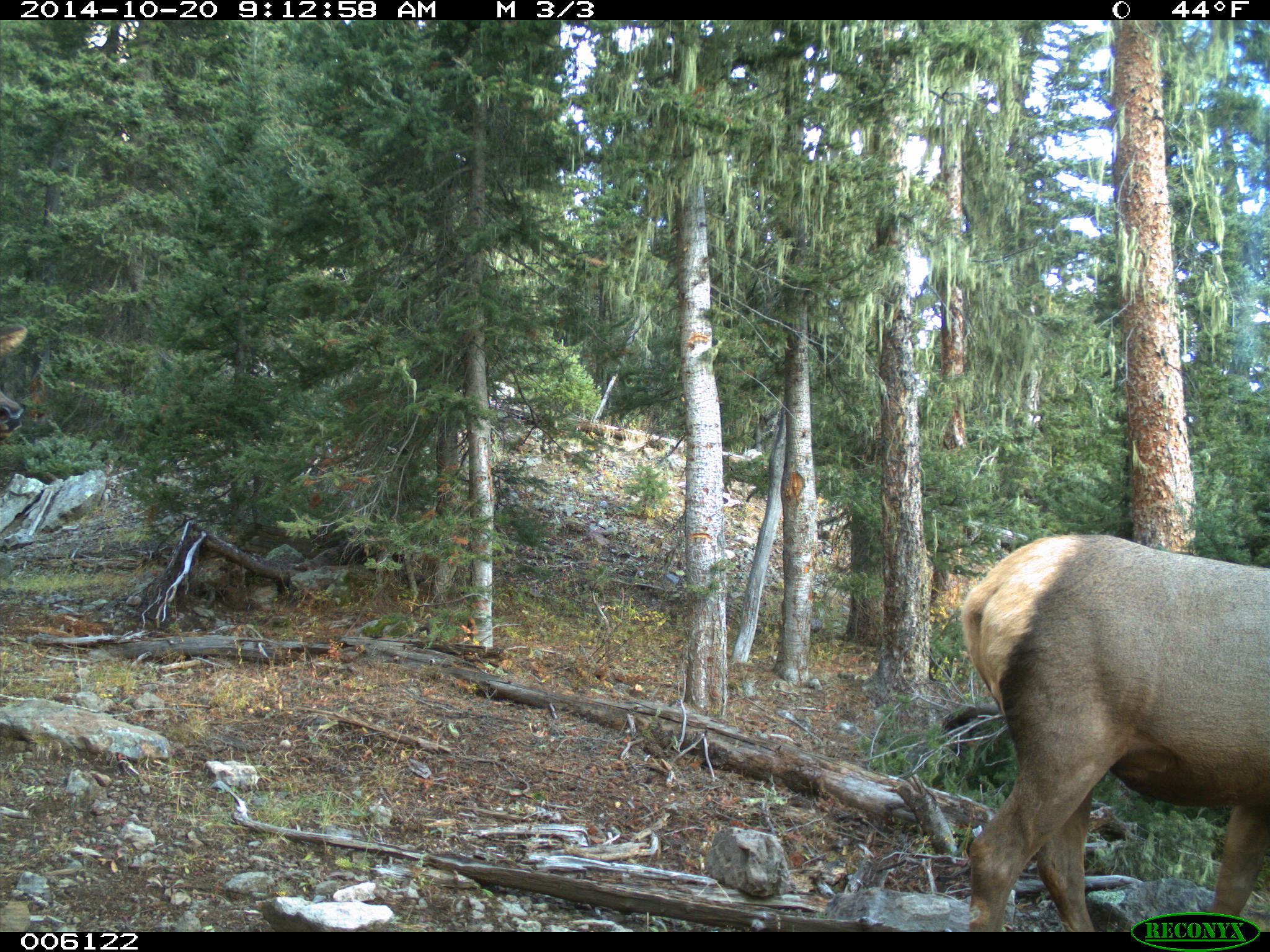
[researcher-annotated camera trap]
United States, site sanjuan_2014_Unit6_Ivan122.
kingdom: Animalia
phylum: Chordata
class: Mammalia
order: Artiodactyla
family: Cervidae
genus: Cervus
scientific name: Cervus elaphus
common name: red deer